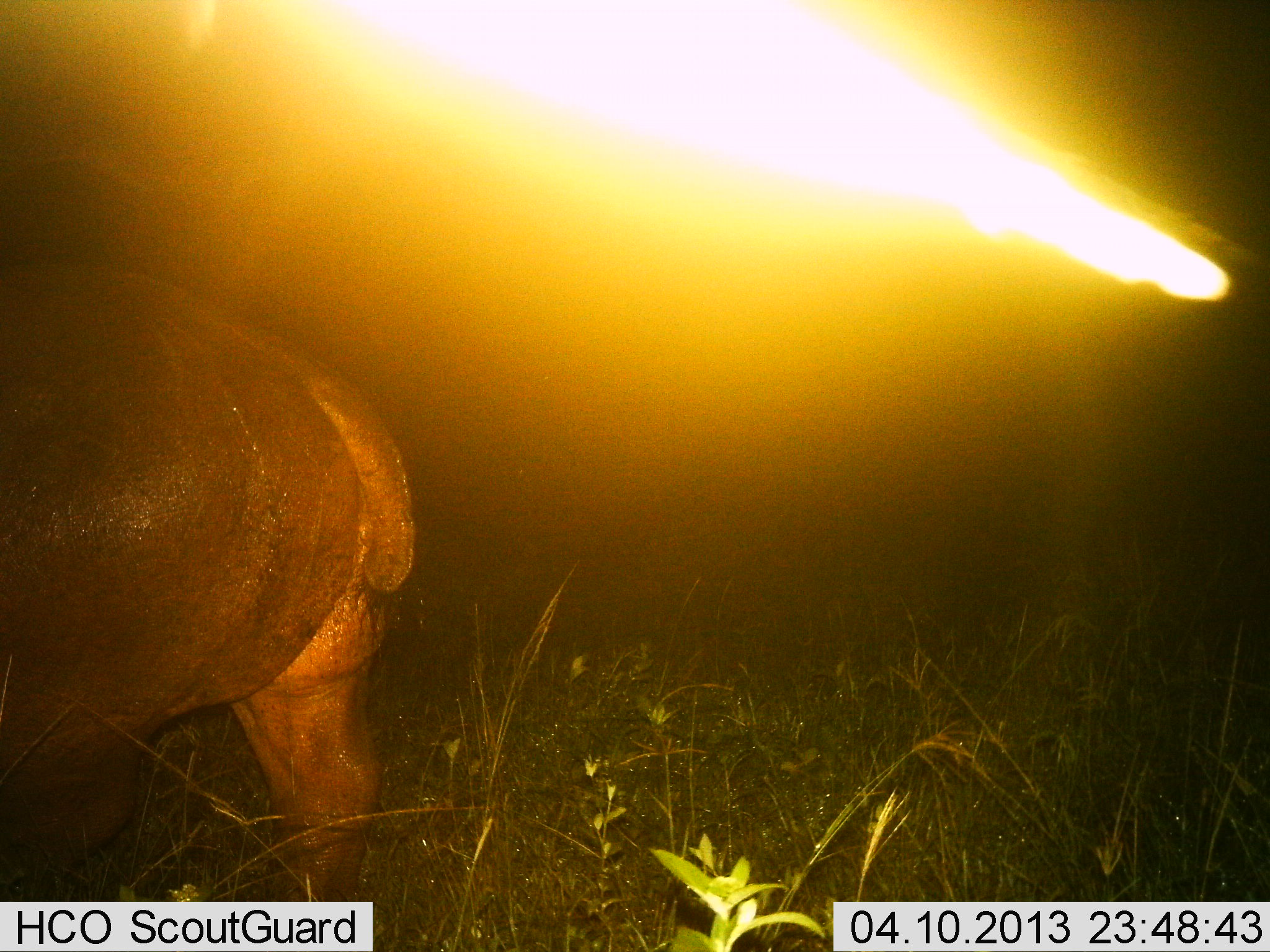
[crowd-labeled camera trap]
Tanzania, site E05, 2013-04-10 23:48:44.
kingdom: Animalia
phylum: Chordata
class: Mammalia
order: Artiodactyla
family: Hippopotamidae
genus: Hippopotamus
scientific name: Hippopotamus amphibius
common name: hippopotamus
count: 1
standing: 57%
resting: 0%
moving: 43%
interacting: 0%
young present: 0%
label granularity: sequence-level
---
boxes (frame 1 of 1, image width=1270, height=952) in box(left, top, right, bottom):
animal: box(0, 263, 416, 898)